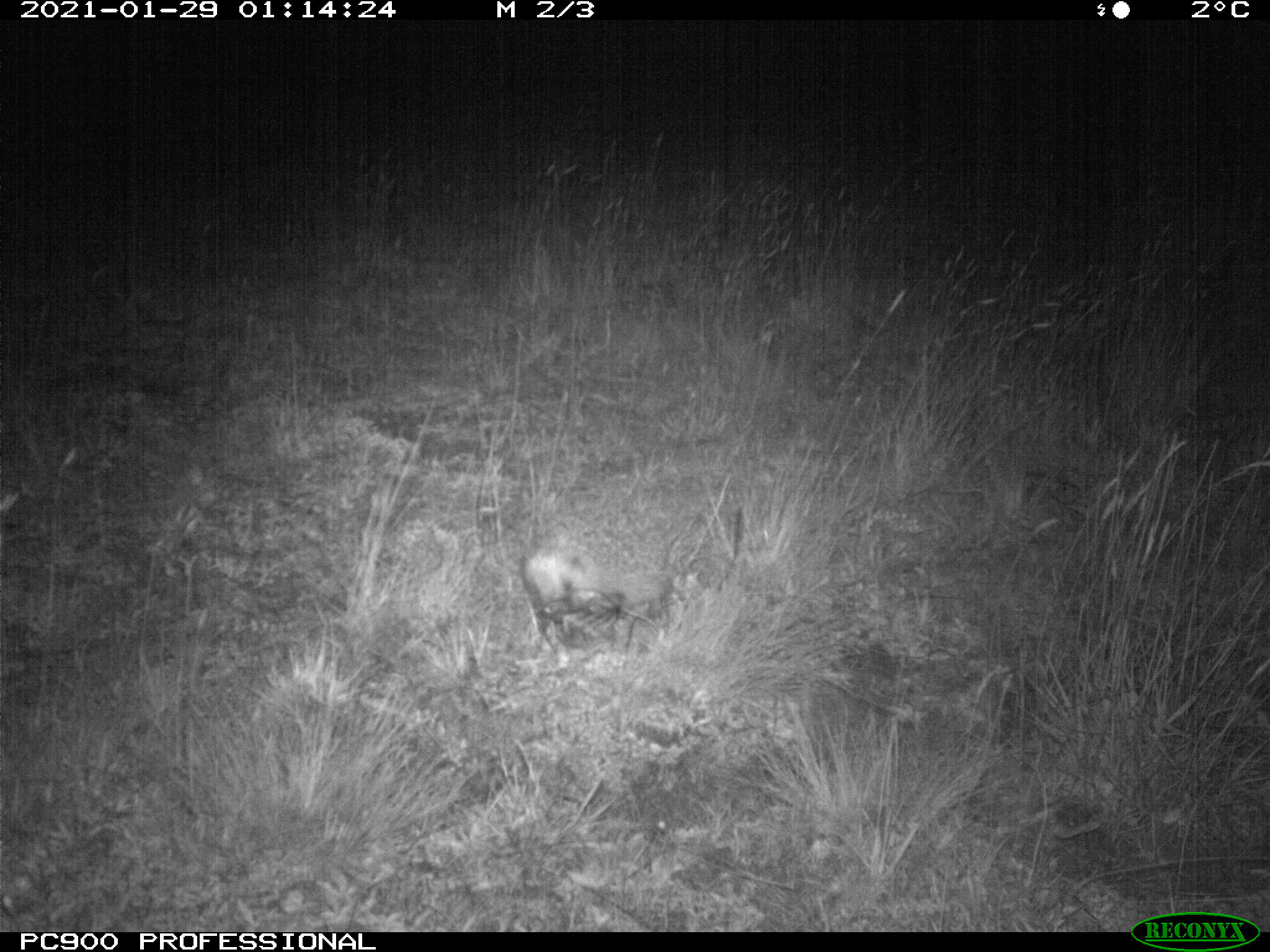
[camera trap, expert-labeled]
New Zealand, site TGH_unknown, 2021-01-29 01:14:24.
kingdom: Animalia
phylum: Chordata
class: Mammalia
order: Eulipotyphla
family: Erinaceidae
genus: Erinaceus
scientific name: Erinaceus europaeus europaeus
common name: european hedgehog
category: hedgehog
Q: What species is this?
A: Hedgehog (european hedgehog) (Erinaceus europaeus europaeus).